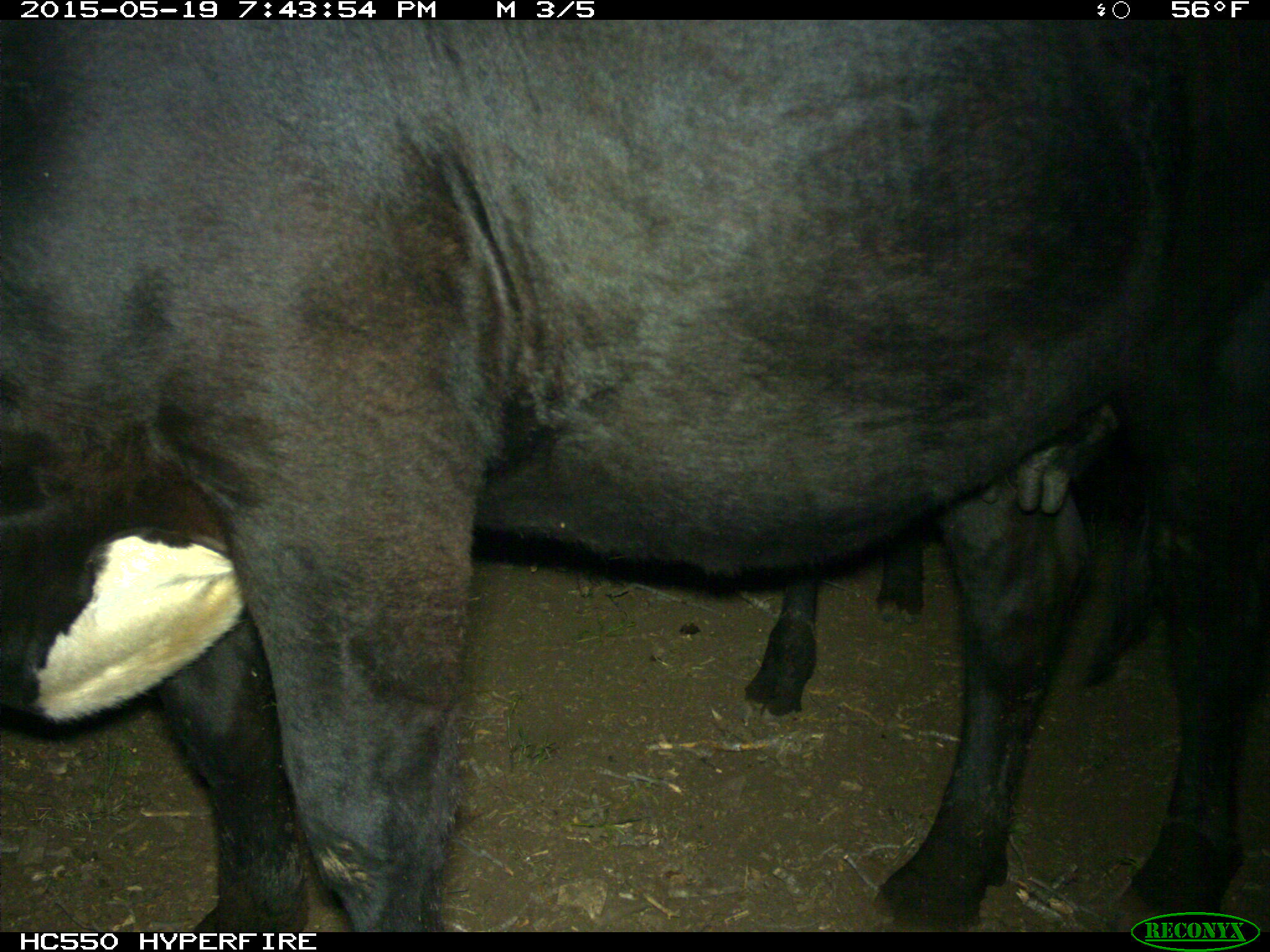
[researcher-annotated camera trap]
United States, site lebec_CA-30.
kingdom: Animalia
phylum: Chordata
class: Mammalia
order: Artiodactyla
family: Bovidae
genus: Bos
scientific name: Bos taurus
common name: domestic cow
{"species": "Bos taurus (domestic cow)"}